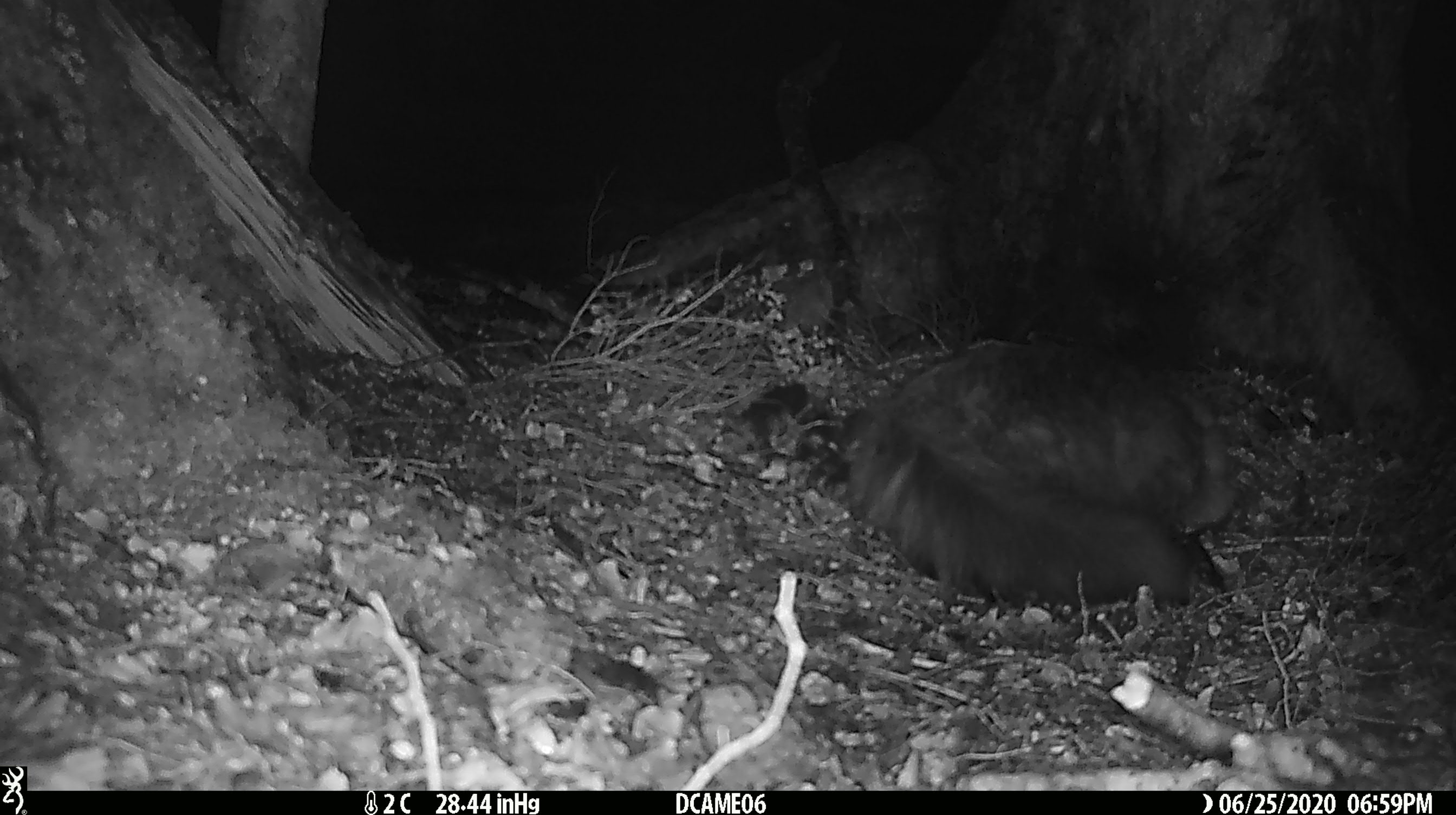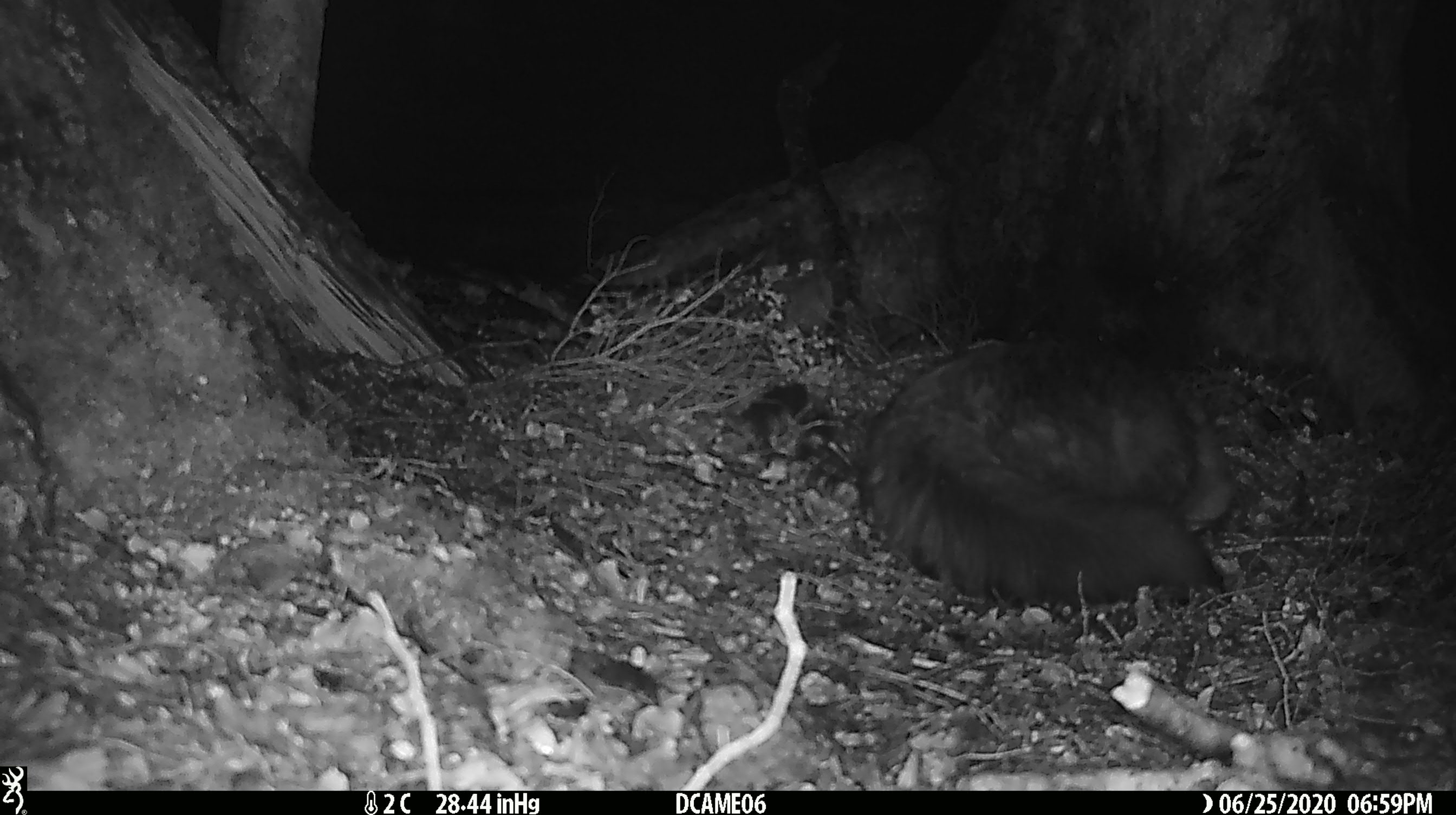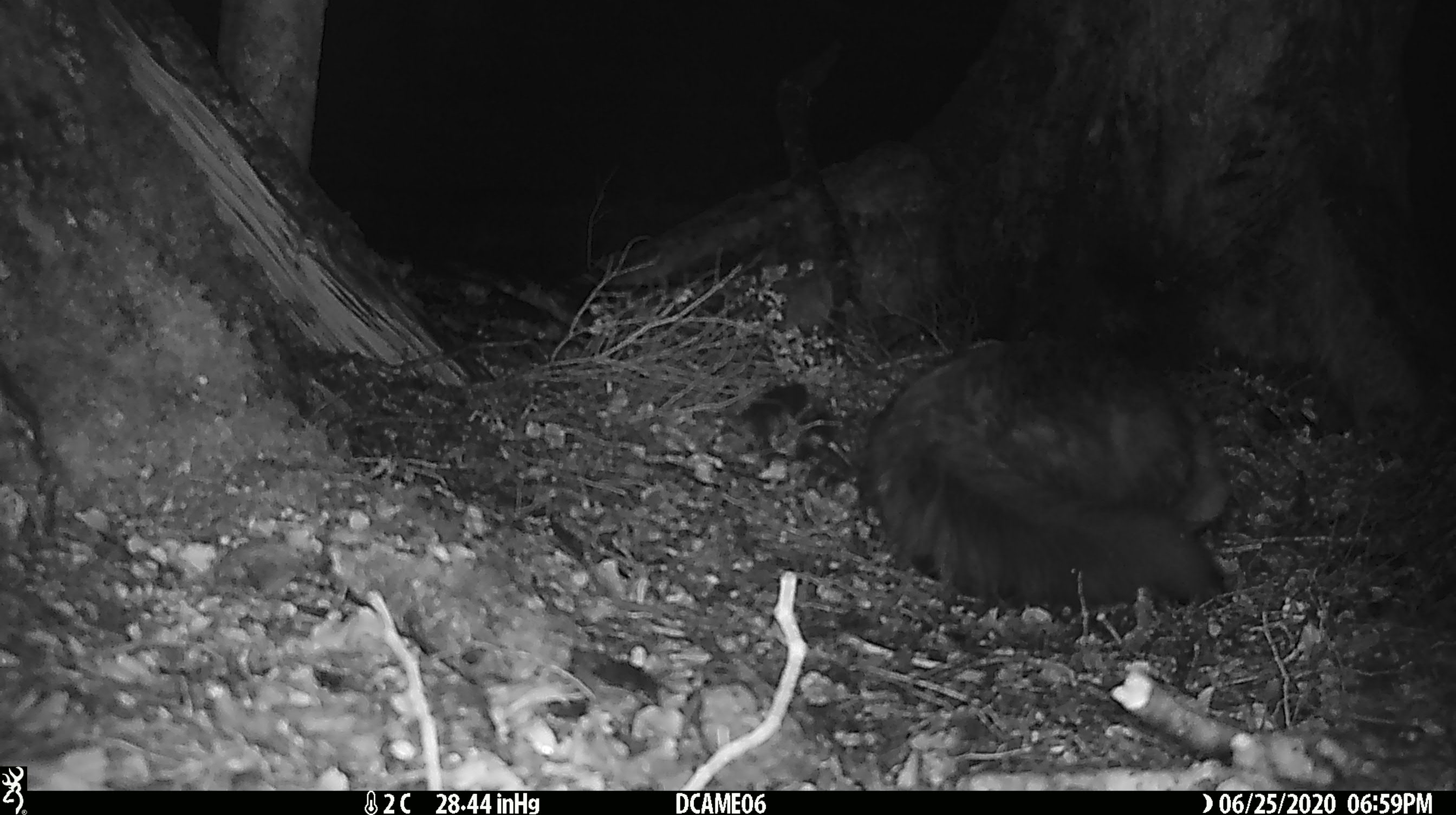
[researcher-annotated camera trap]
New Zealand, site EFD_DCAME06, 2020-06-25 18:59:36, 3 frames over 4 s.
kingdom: Animalia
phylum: Chordata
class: Mammalia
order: Carnivora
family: Felidae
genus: Felis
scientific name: Felis catus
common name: domestic cat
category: cat